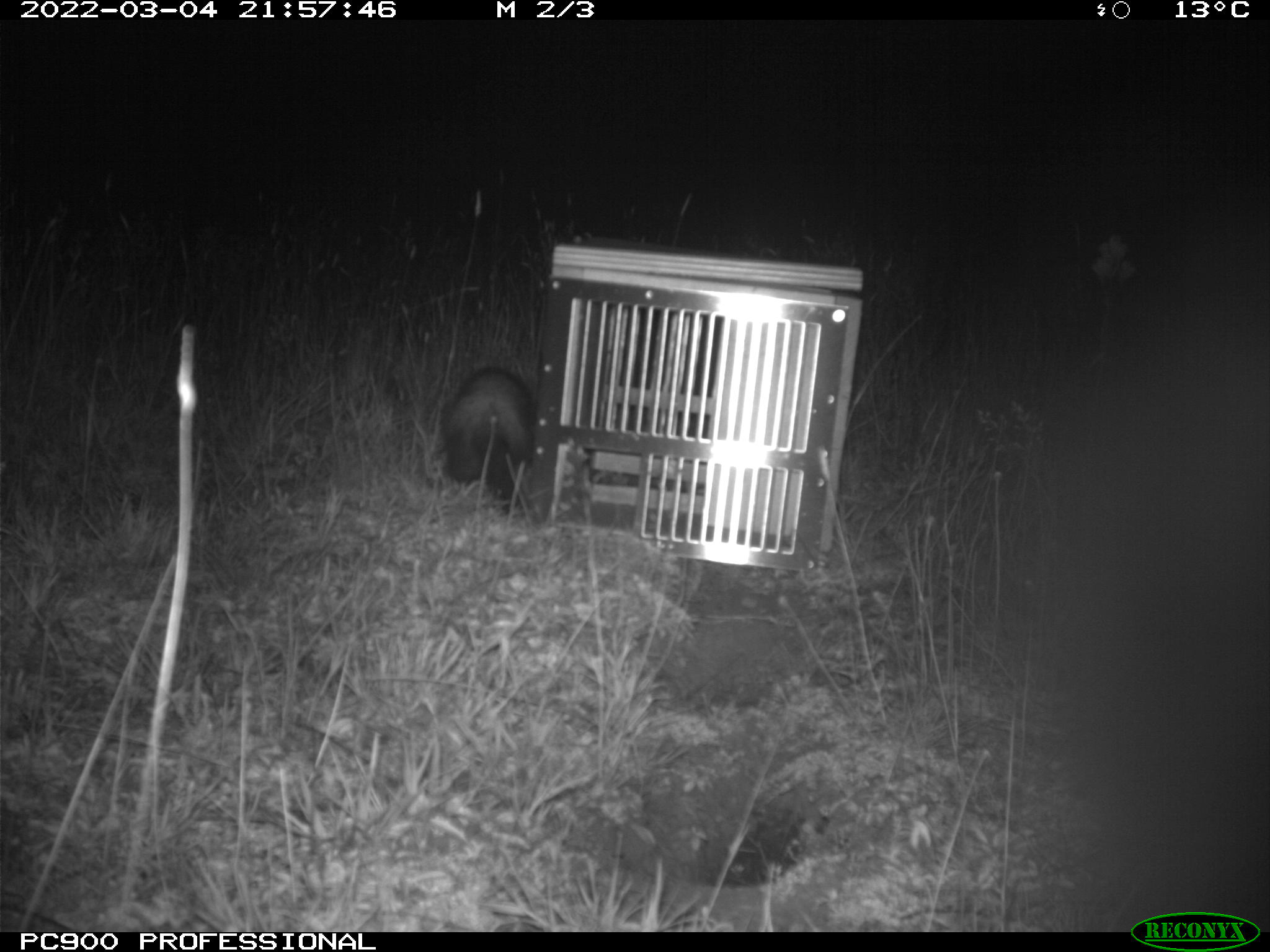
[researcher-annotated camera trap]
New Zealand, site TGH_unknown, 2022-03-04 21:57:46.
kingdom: Animalia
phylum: Chordata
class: Mammalia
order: Carnivora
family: Mustelidae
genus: Mustela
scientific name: Mustela furo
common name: ferret